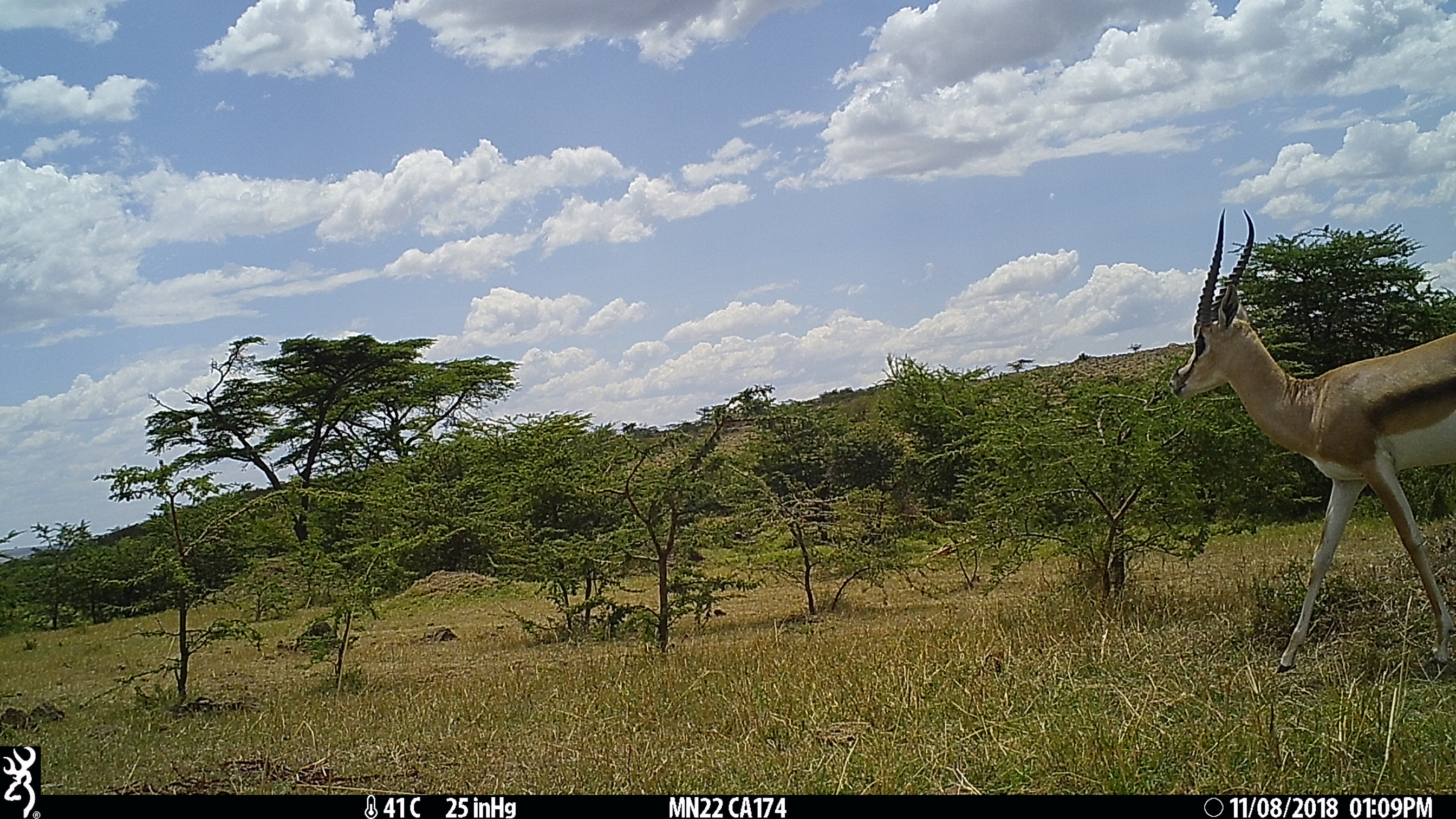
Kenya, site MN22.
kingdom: Animalia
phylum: Chordata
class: Mammalia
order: Artiodactyla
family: Bovidae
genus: Nanger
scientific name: Nanger granti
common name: grant's gazelle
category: gazelle grants